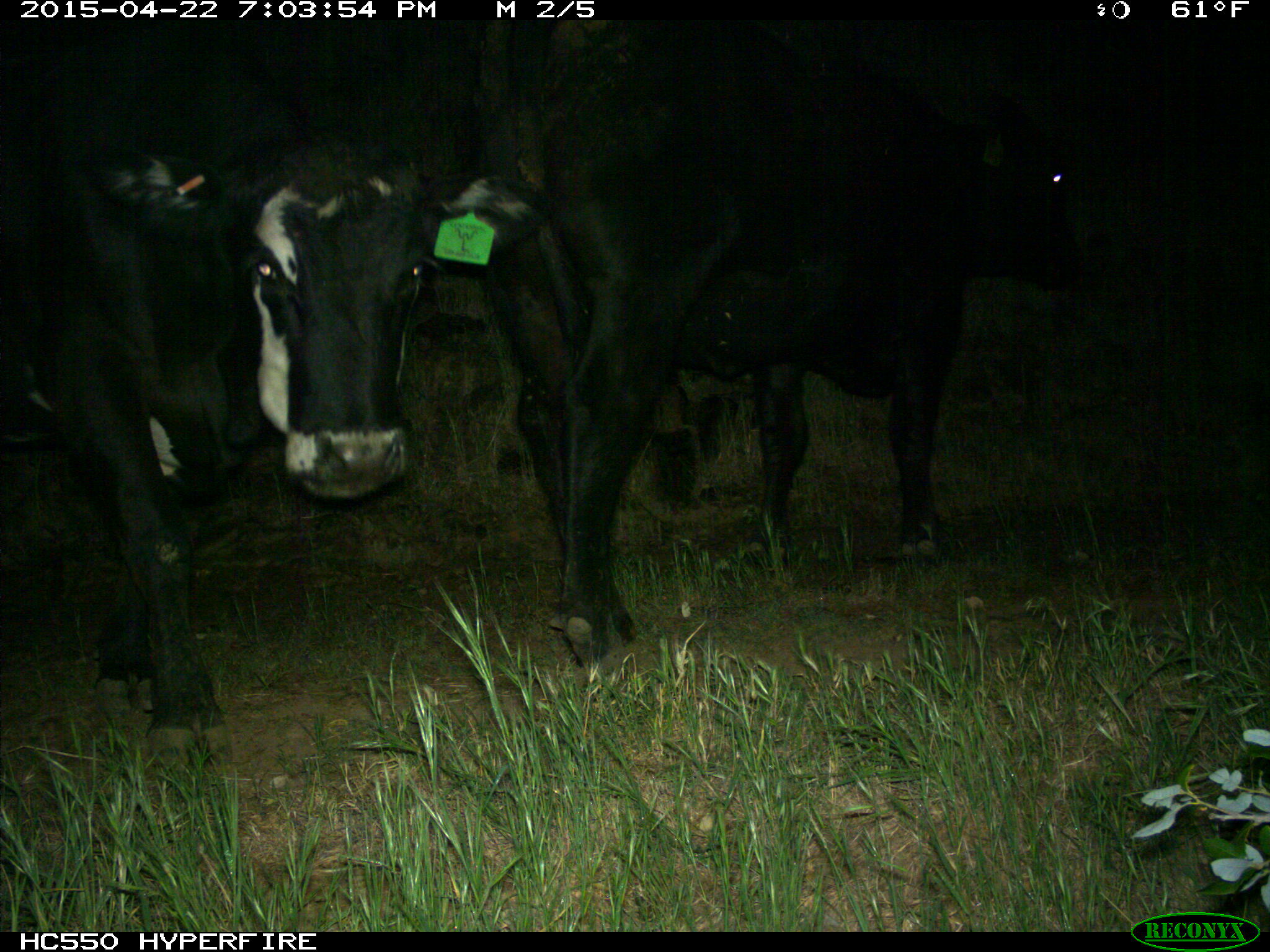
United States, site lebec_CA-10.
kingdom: Animalia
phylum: Chordata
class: Mammalia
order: Artiodactyla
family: Bovidae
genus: Bos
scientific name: Bos taurus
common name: domestic cow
Bos taurus (domestic cow).